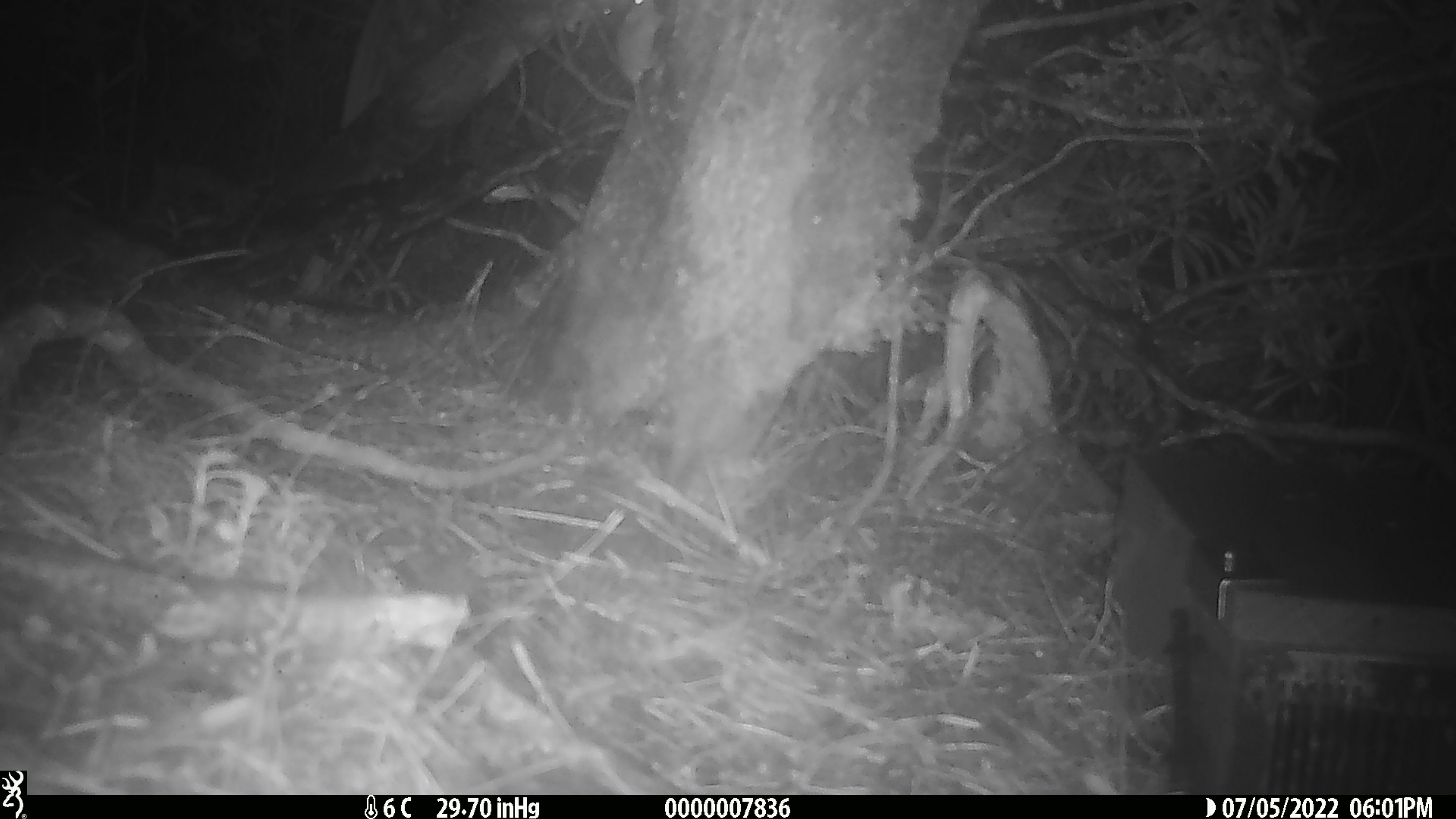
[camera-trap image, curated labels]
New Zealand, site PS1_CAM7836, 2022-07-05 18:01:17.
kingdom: Animalia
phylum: Chordata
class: Mammalia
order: Rodentia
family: Muridae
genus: Mus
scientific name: Mus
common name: mouse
Mouse (Mus).